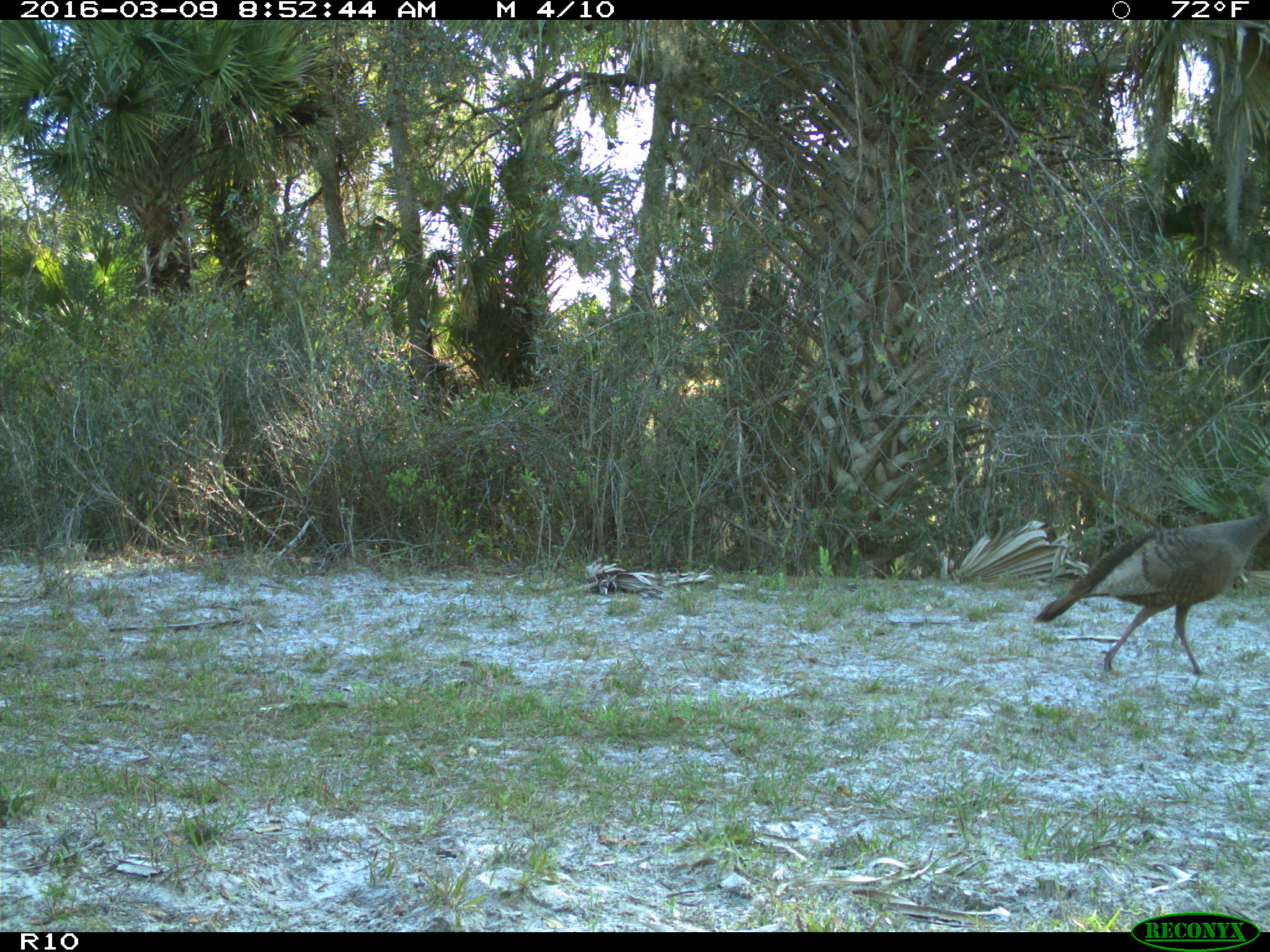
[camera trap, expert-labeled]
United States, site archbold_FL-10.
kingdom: Animalia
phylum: Chordata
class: Aves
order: Galliformes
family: Phasianidae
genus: Meleagris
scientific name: Meleagris gallopavo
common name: wild turkey